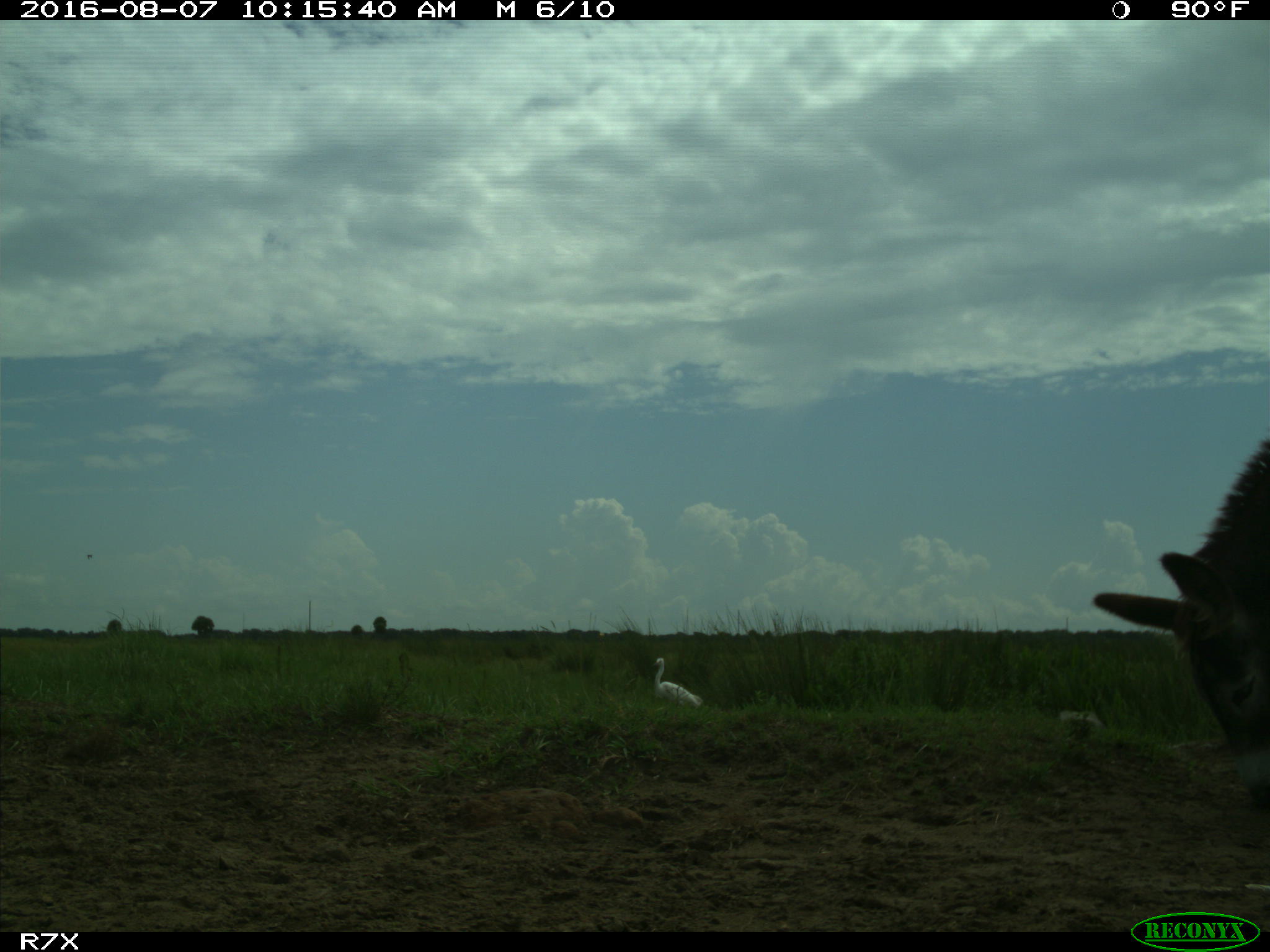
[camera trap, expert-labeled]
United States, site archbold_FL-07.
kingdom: Animalia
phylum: Chordata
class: Aves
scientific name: Aves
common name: birds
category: unidentified bird